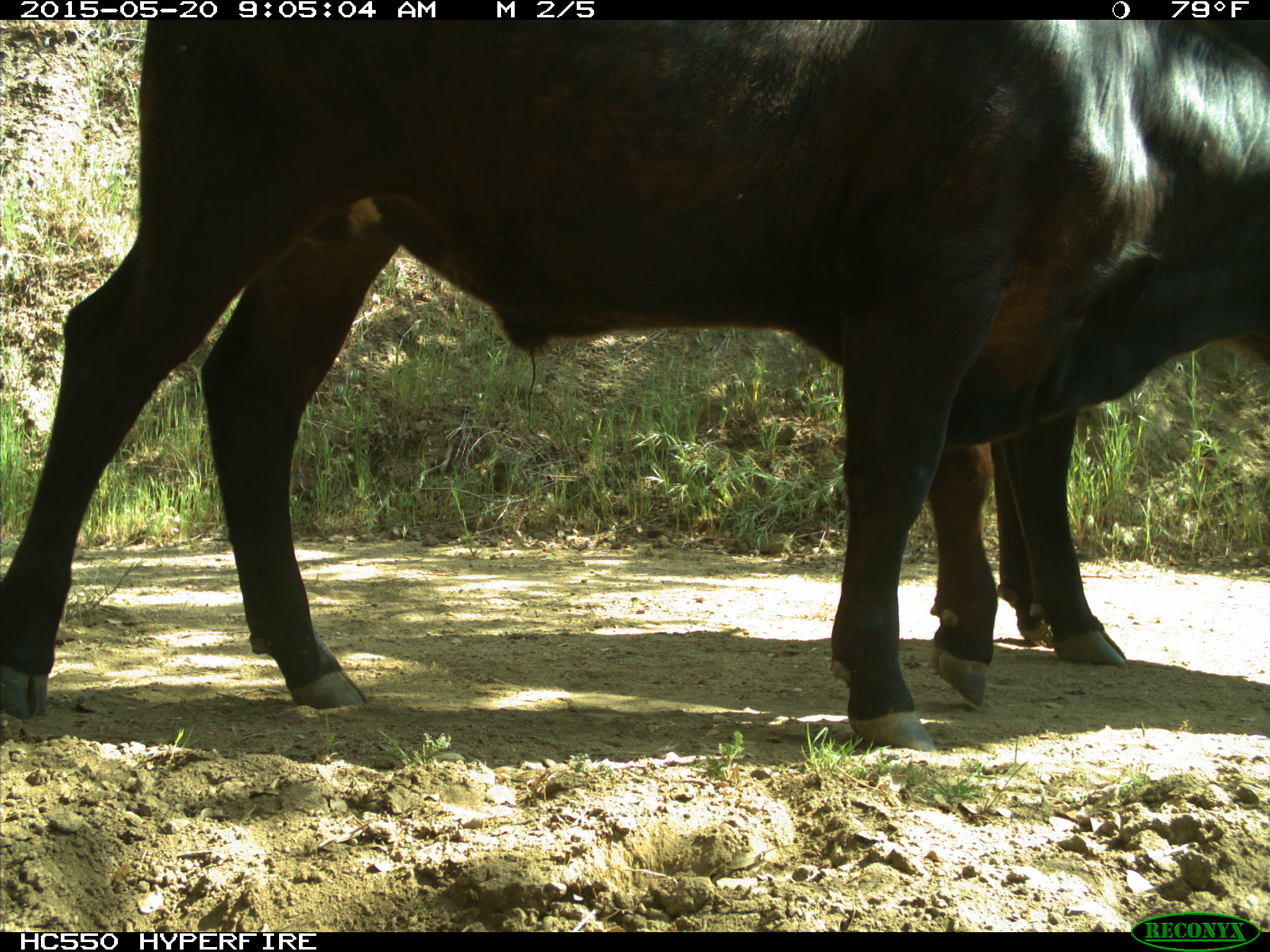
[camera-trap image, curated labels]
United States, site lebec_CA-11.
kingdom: Animalia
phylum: Chordata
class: Mammalia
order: Artiodactyla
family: Bovidae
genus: Bos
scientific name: Bos taurus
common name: domestic cow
Bos taurus (domestic cow).